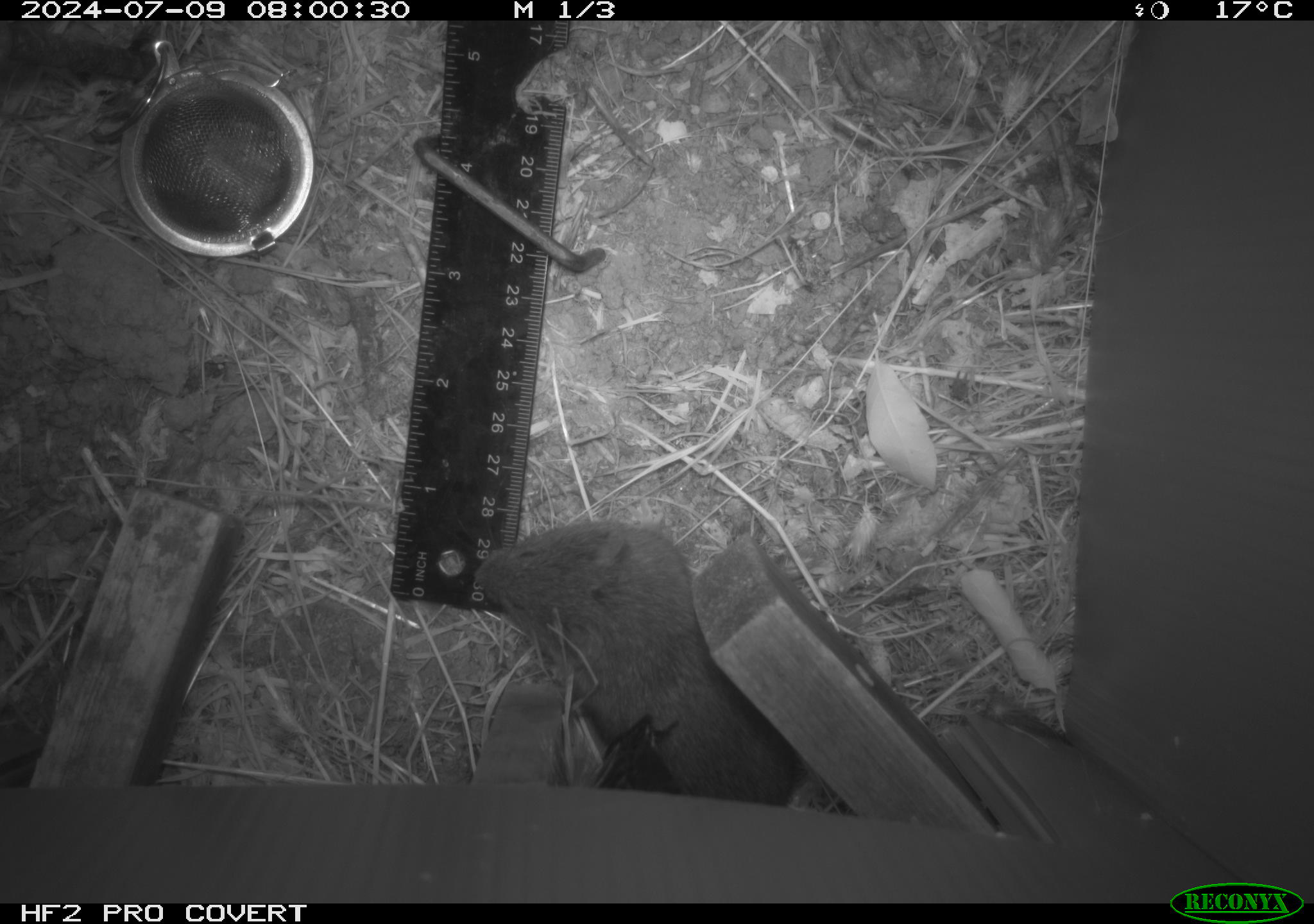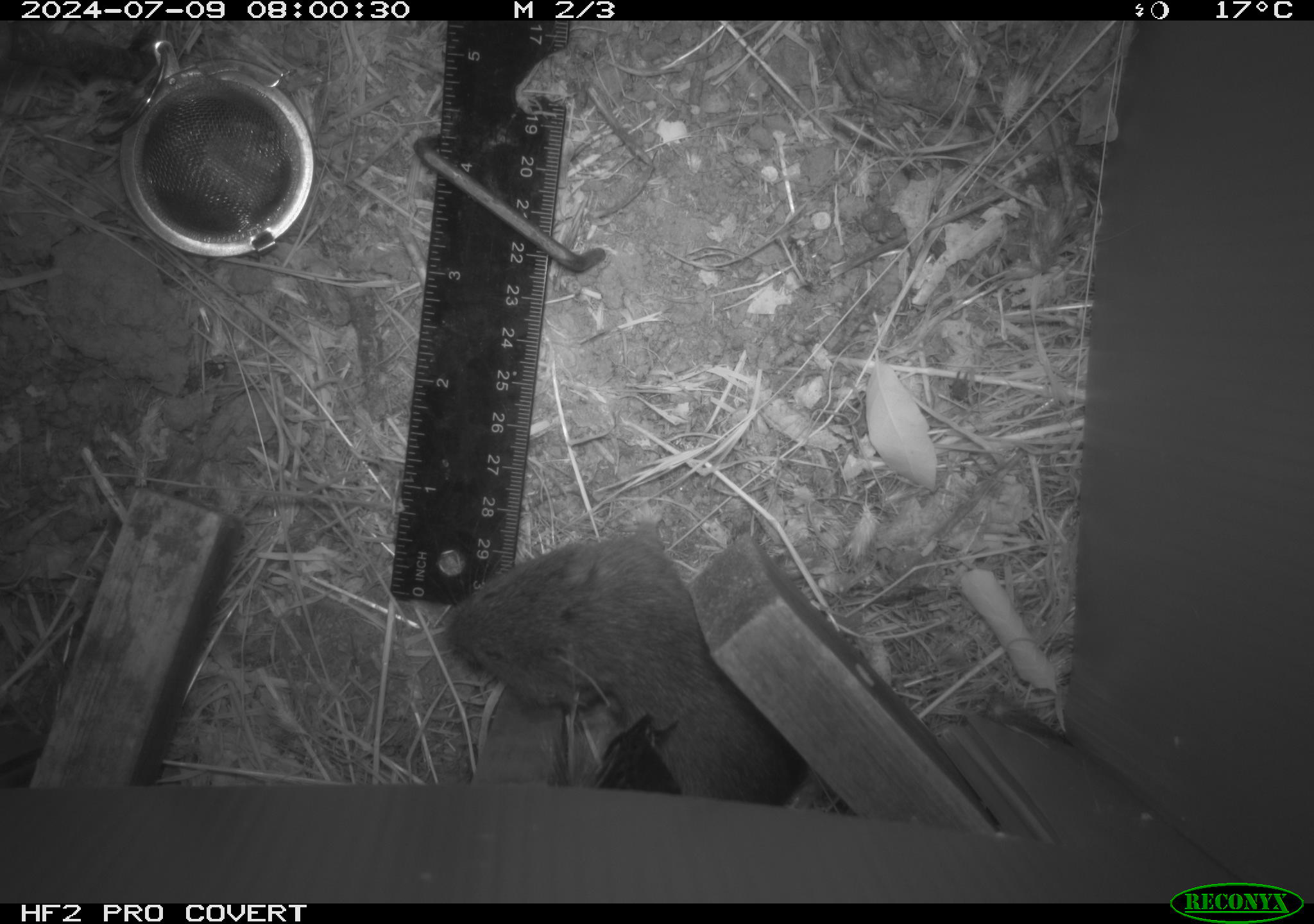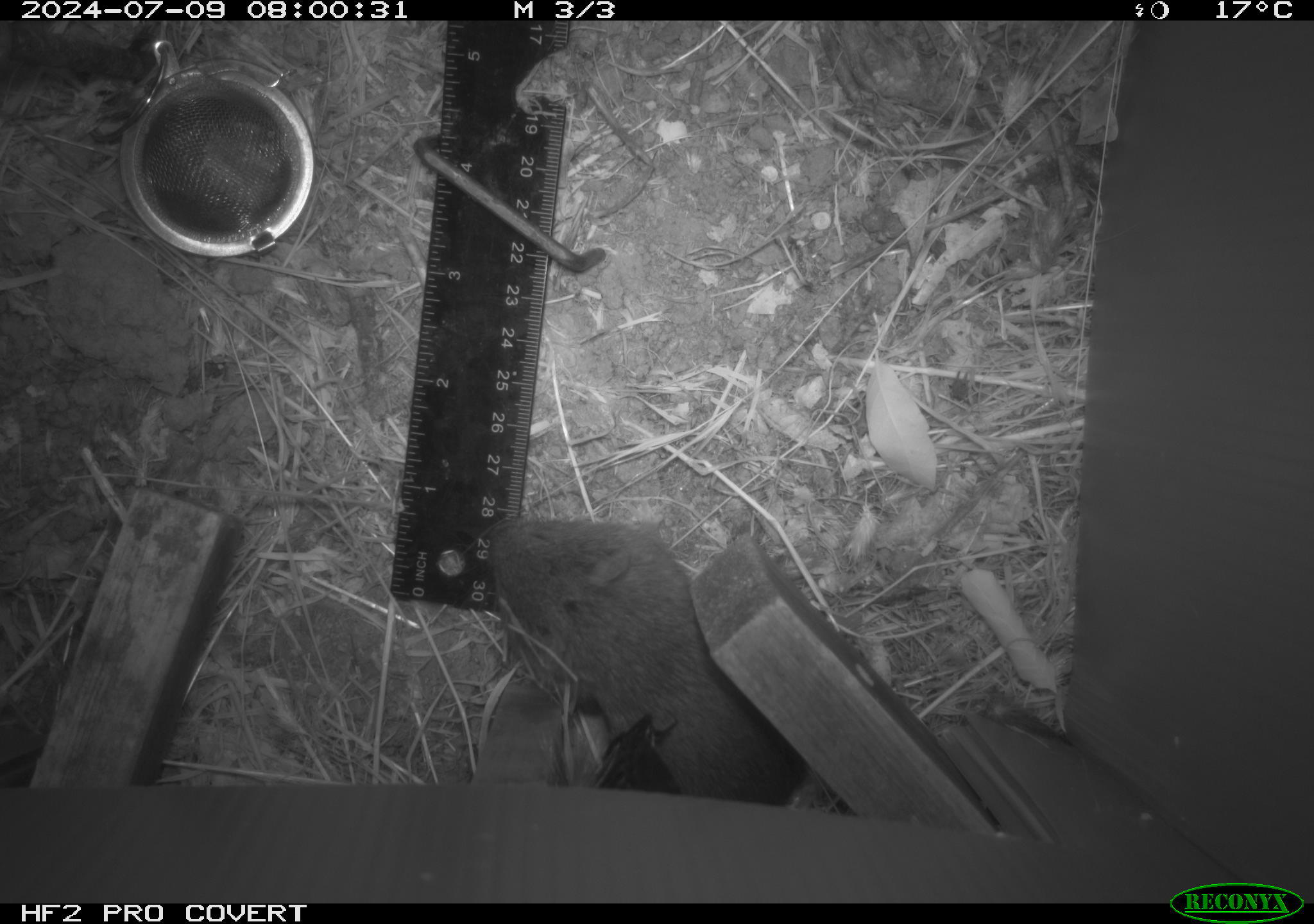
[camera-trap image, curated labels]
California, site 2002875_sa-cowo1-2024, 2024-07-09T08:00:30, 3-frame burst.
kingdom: Animalia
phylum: Chordata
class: Mammalia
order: Rodentia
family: Cricetidae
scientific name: Arvicolinae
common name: voles, lemmings, and muskrats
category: arvicolinae subfamily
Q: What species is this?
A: Arvicolinae subfamily (voles, lemmings, and muskrats) (Arvicolinae).